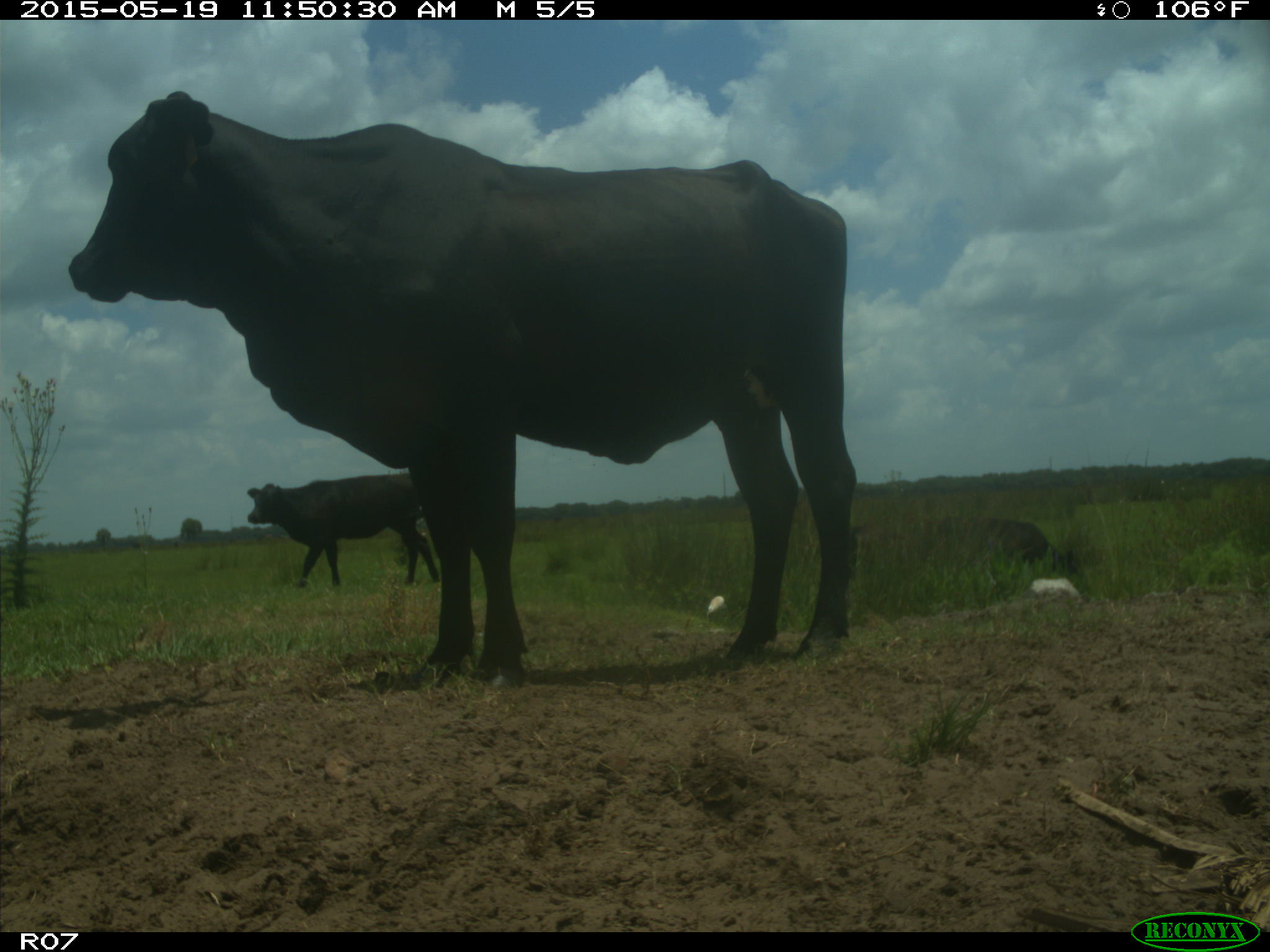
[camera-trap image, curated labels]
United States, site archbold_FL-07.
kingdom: Animalia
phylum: Chordata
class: Mammalia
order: Artiodactyla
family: Bovidae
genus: Bos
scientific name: Bos taurus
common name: domestic cow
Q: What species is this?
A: Bos taurus (domestic cow).